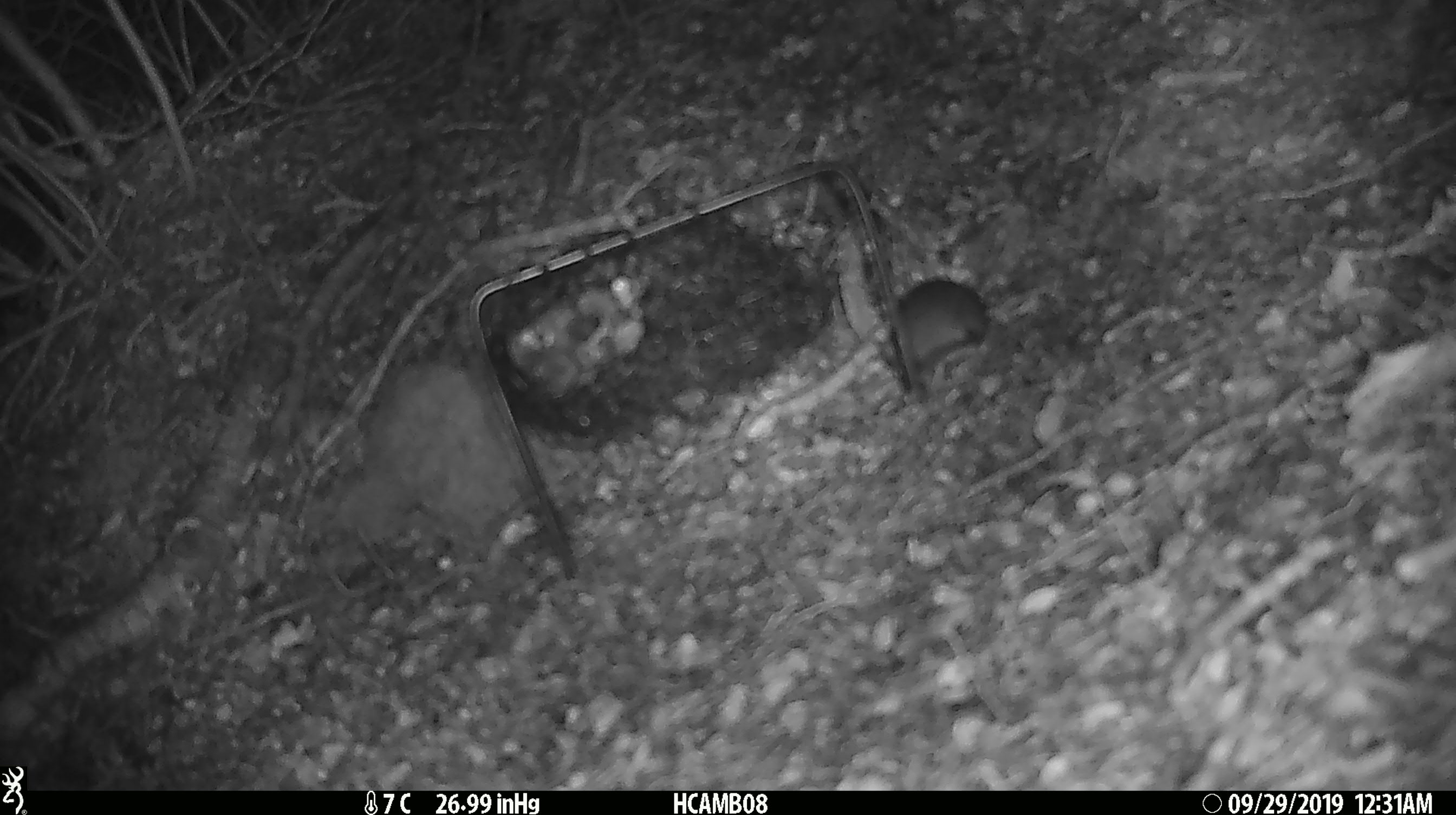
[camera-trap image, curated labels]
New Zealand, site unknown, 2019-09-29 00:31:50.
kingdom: Animalia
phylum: Chordata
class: Mammalia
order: Rodentia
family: Muridae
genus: Mus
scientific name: Mus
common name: mouse